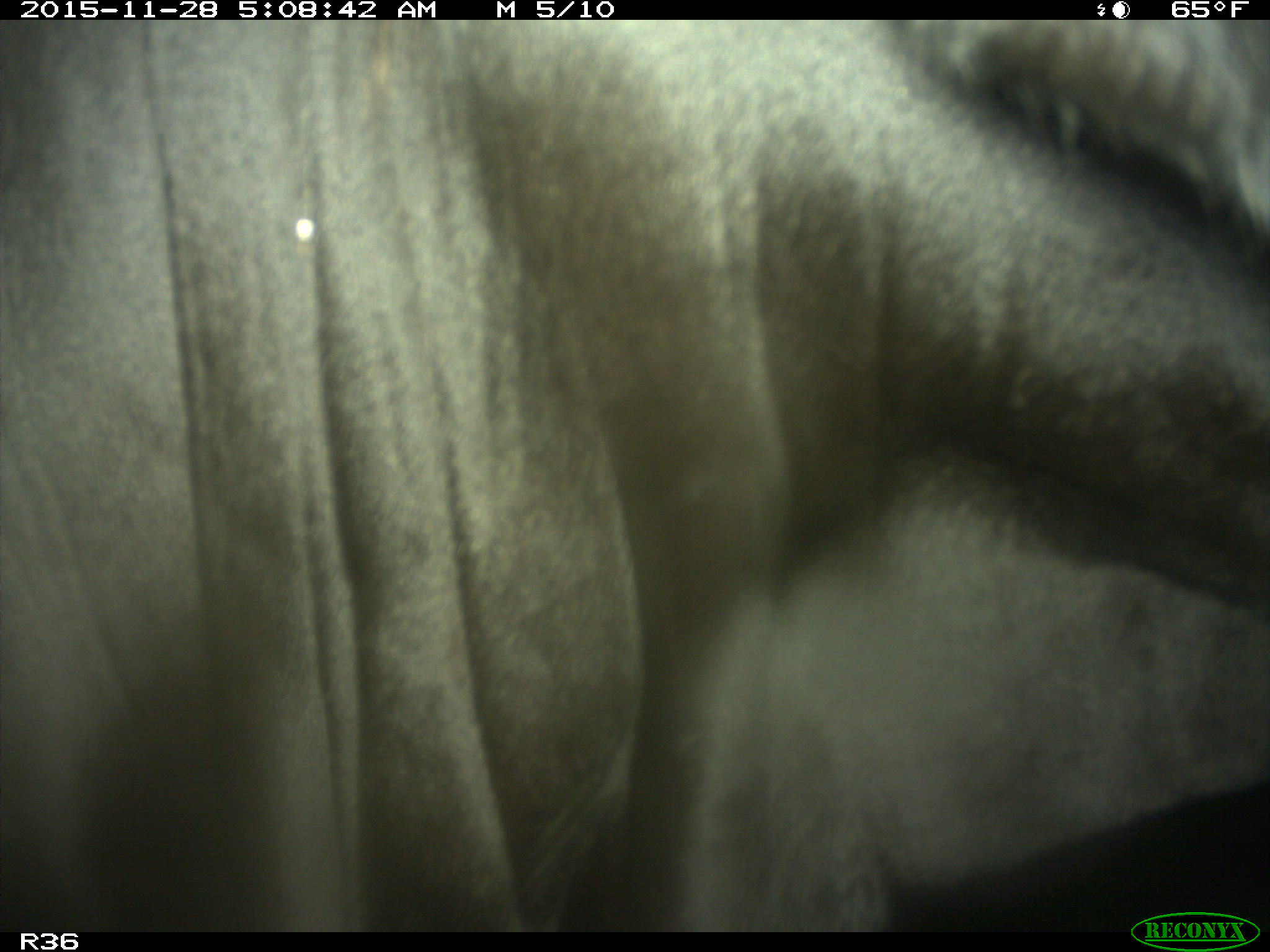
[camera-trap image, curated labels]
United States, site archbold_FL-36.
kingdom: Animalia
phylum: Chordata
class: Mammalia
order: Artiodactyla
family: Bovidae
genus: Bos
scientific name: Bos taurus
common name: domestic cow